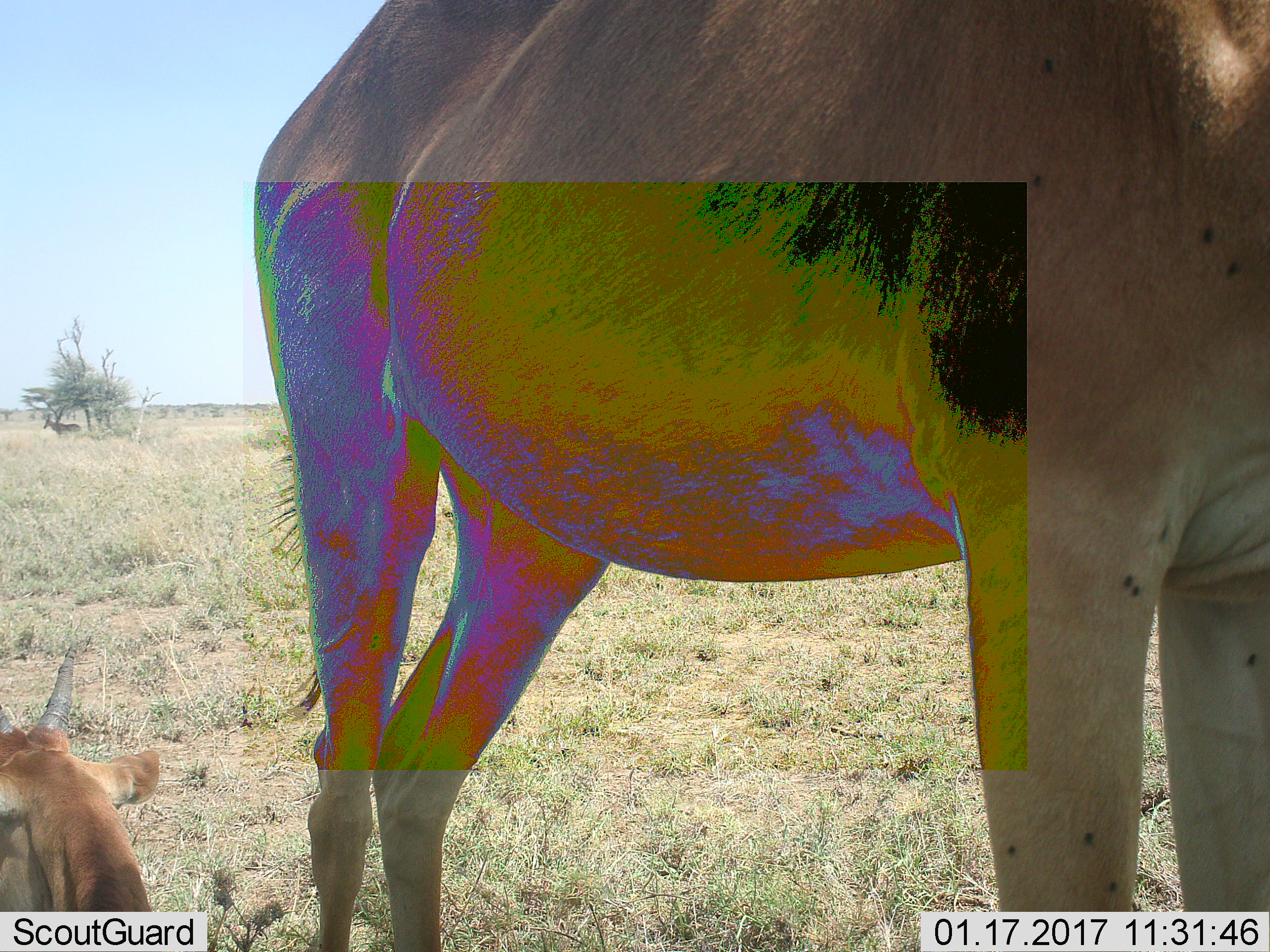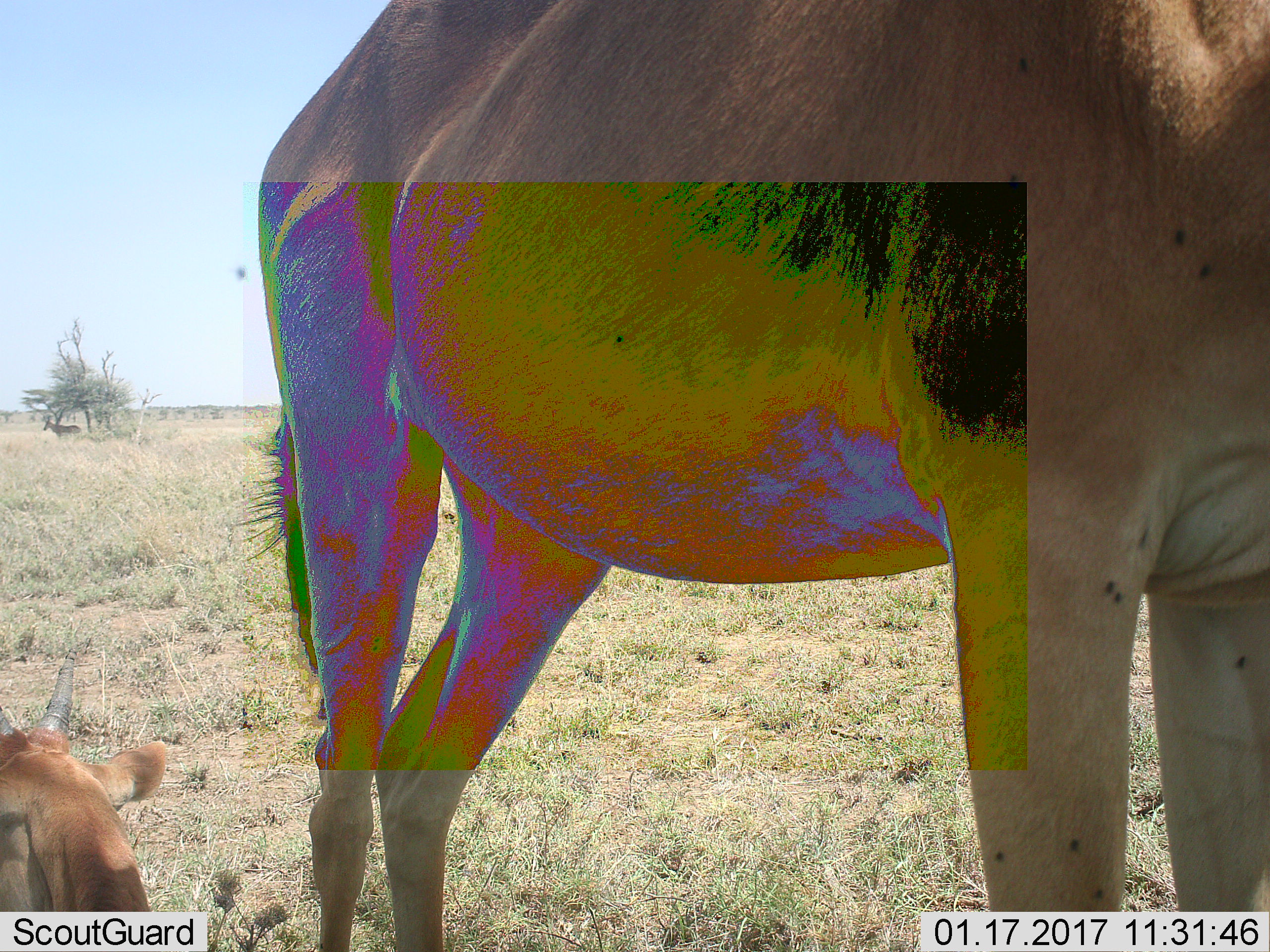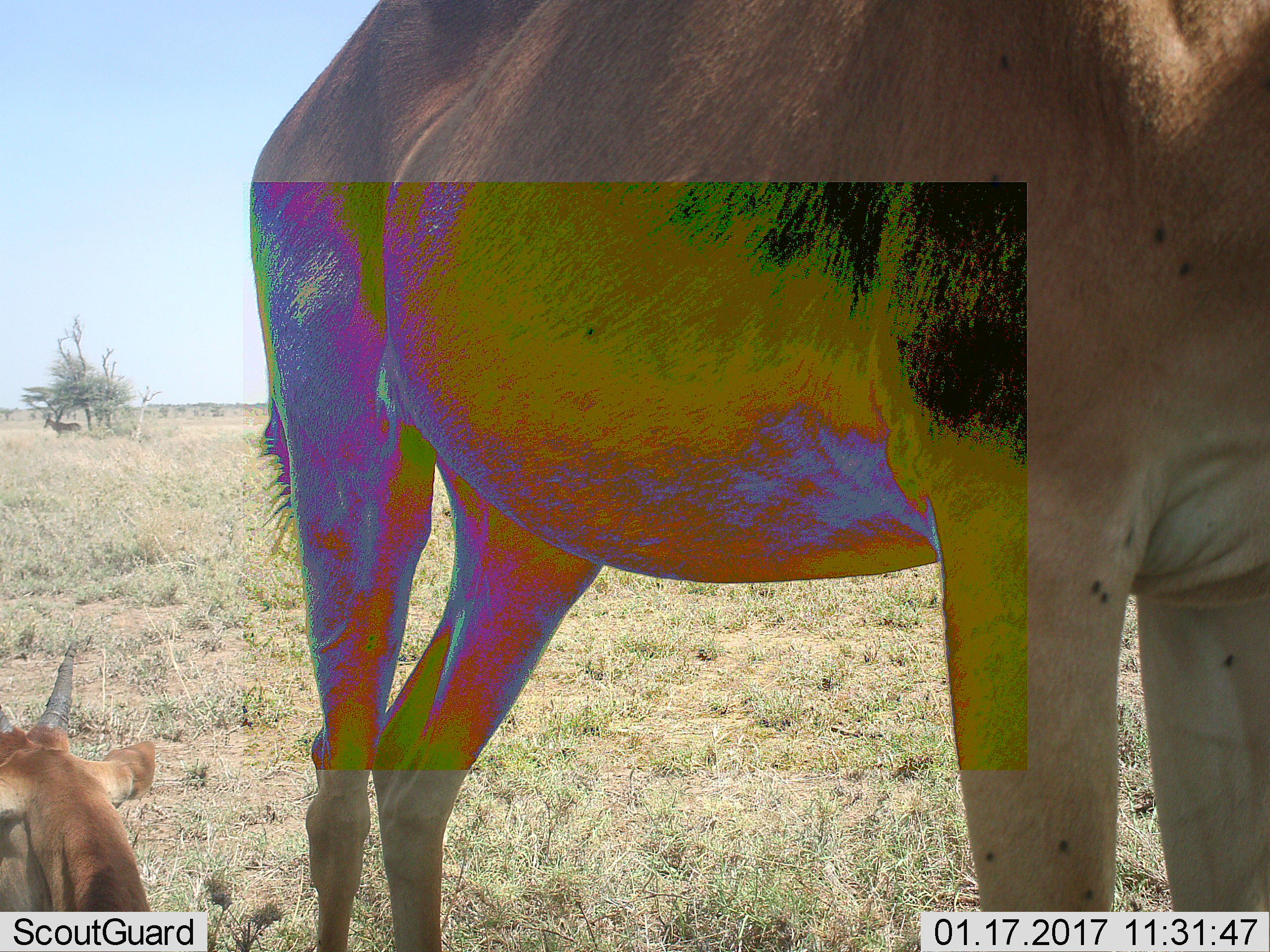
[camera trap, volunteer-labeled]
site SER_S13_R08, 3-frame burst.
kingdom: Animalia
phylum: Chordata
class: Mammalia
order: Artiodactyla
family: Bovidae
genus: Alcelaphus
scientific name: Alcelaphus buselaphus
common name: hartebeest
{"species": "hartebeest (Alcelaphus buselaphus)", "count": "2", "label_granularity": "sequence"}